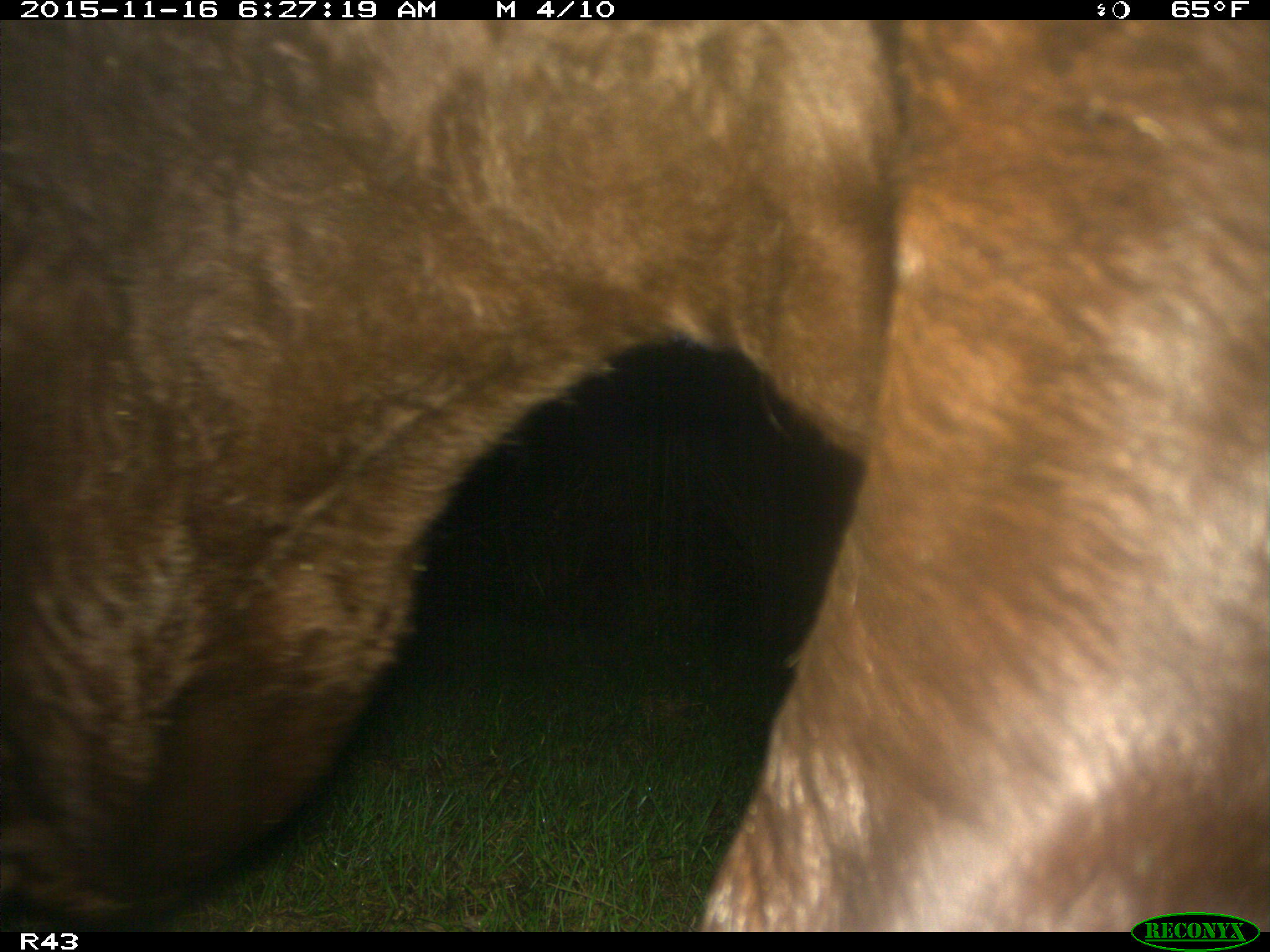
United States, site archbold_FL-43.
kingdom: Animalia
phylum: Chordata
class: Mammalia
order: Artiodactyla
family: Bovidae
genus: Bos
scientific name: Bos taurus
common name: domestic cow